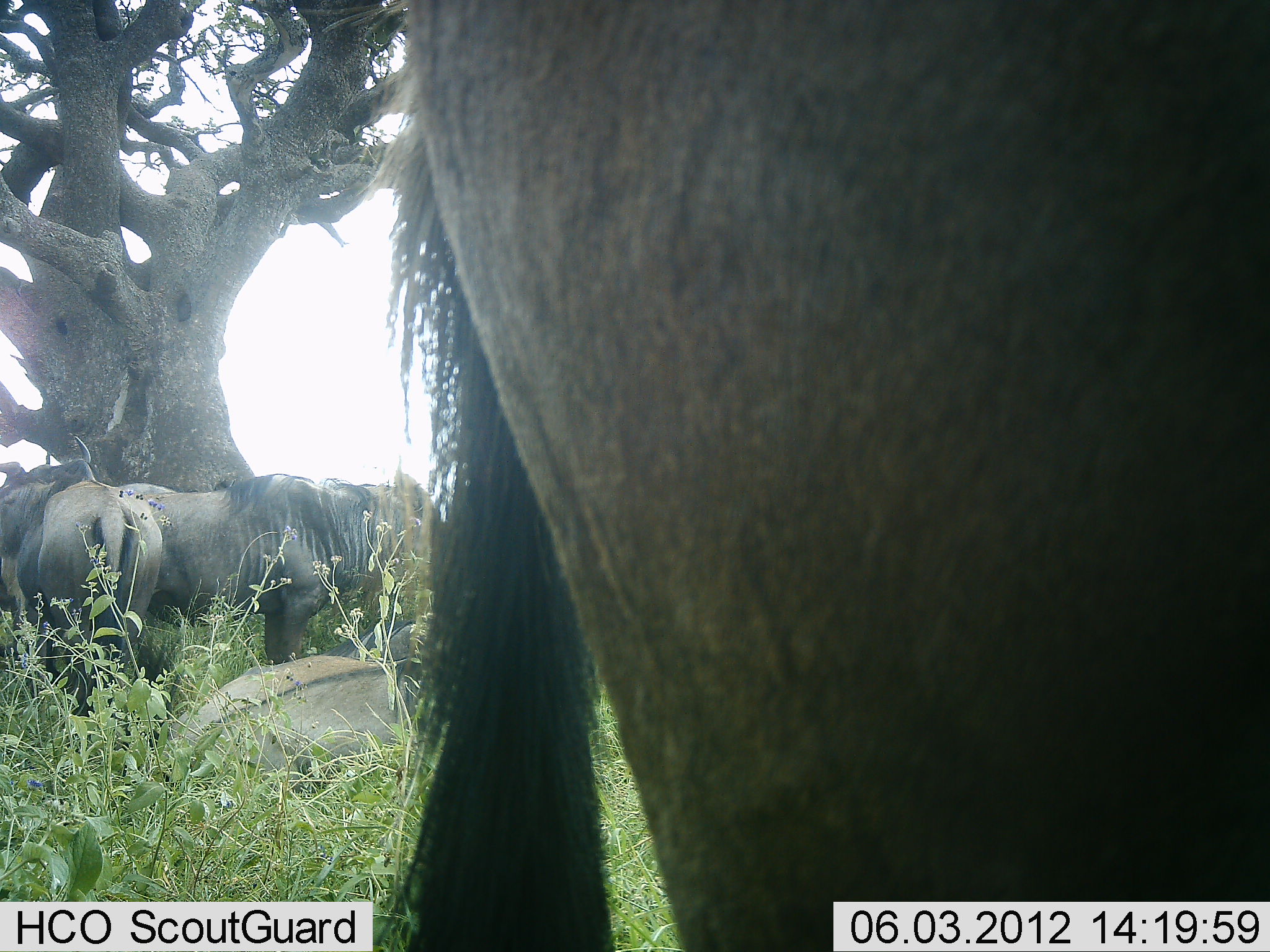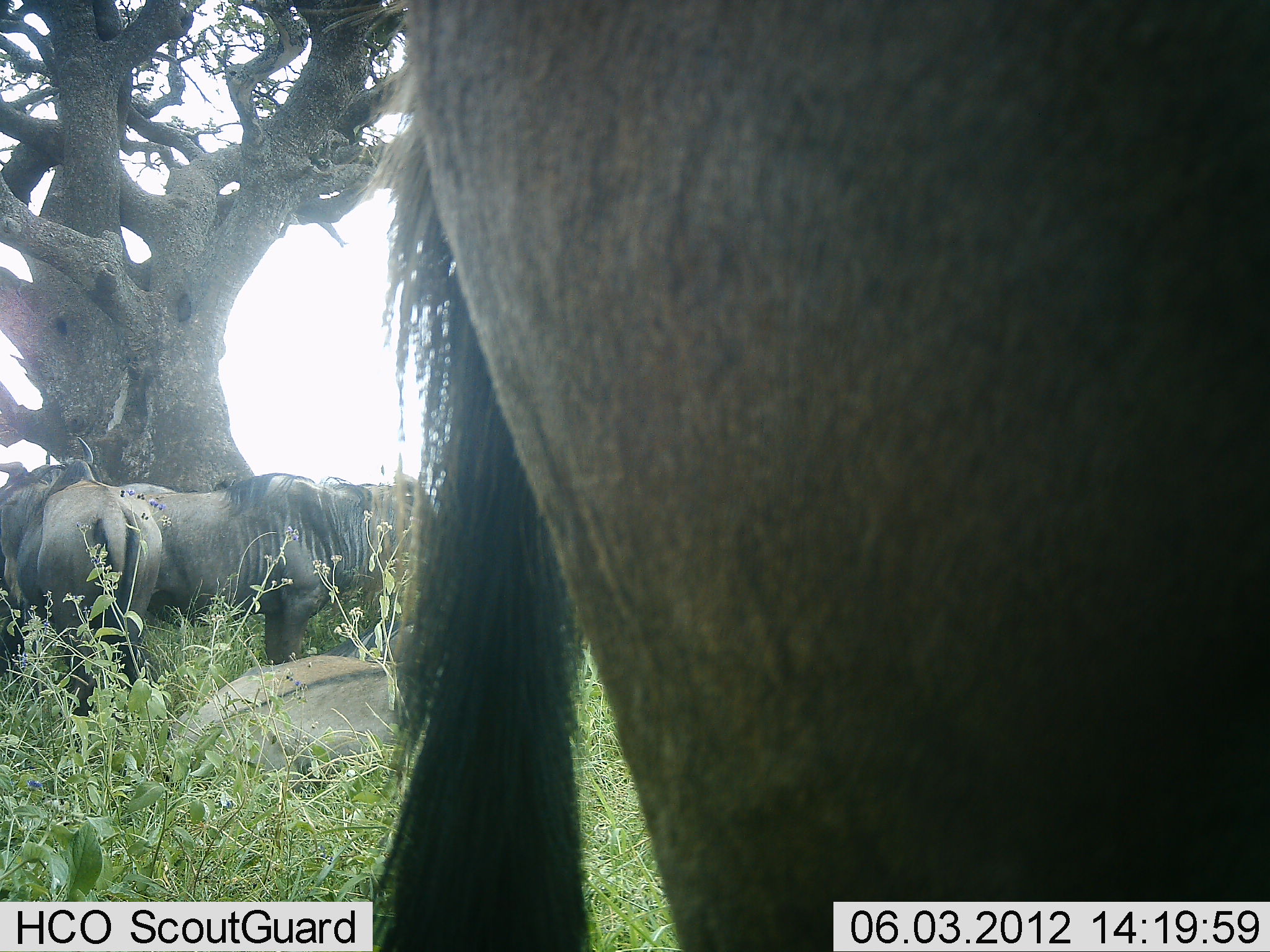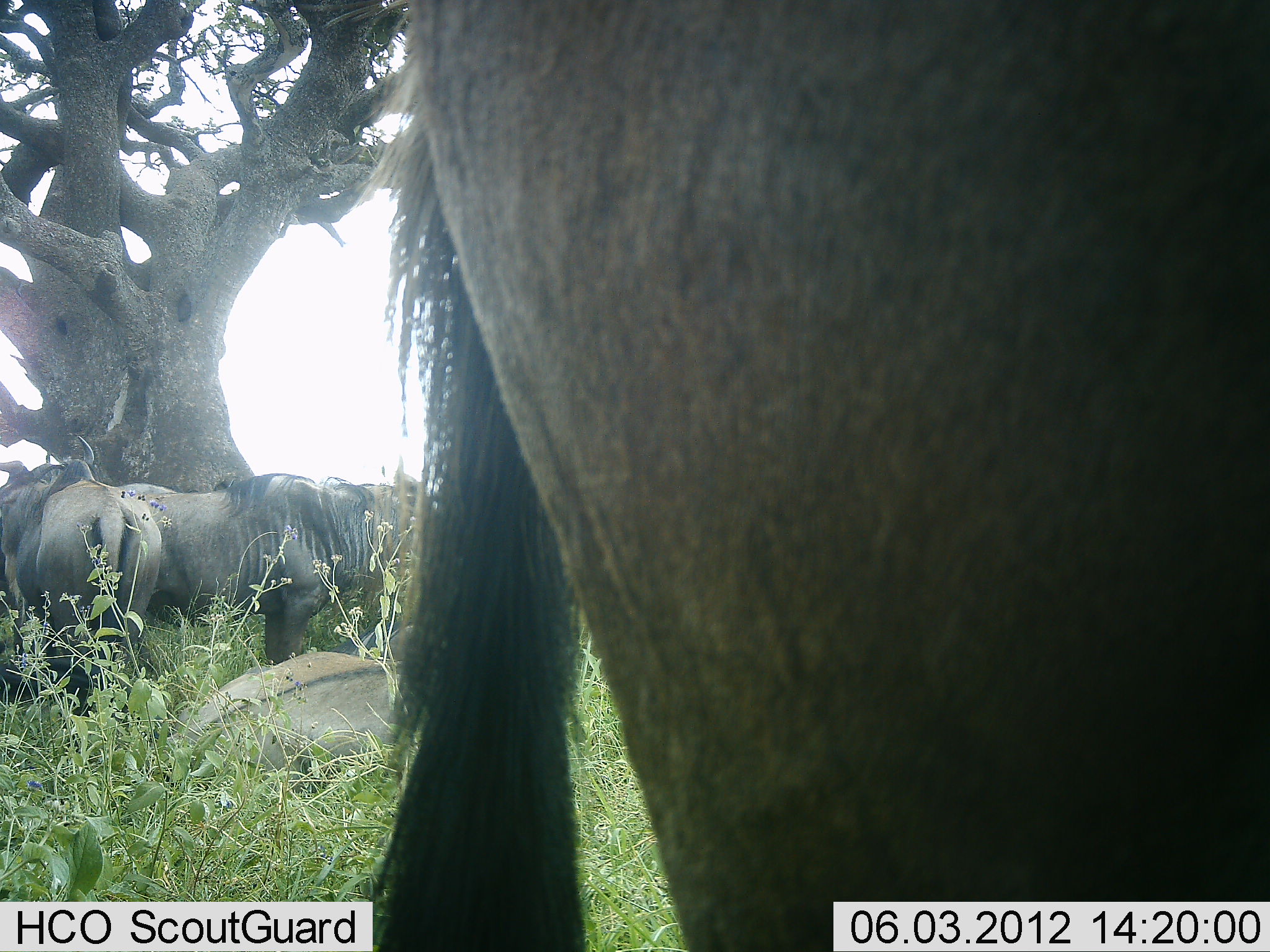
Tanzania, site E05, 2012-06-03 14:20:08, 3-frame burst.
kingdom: Animalia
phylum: Chordata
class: Mammalia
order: Artiodactyla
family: Bovidae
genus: Connochaetes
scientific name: Connochaetes taurinus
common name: blue wildebeest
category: wildebeest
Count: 4.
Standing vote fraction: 80%.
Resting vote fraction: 90%.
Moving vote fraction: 0%.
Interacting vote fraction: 10%.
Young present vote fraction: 0%.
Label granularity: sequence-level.